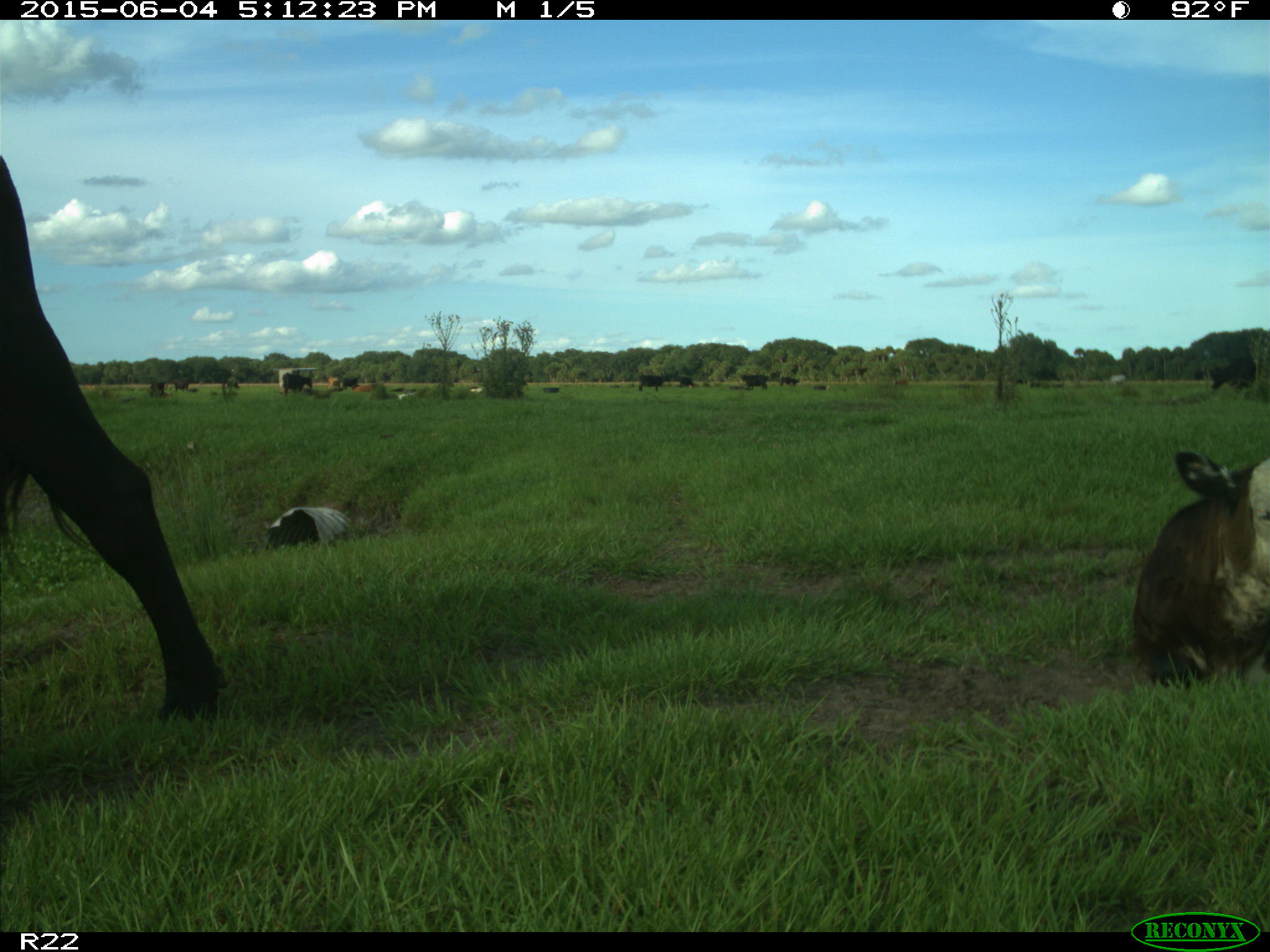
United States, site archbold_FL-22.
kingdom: Animalia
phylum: Chordata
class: Mammalia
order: Artiodactyla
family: Bovidae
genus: Bos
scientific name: Bos taurus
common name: domestic cow